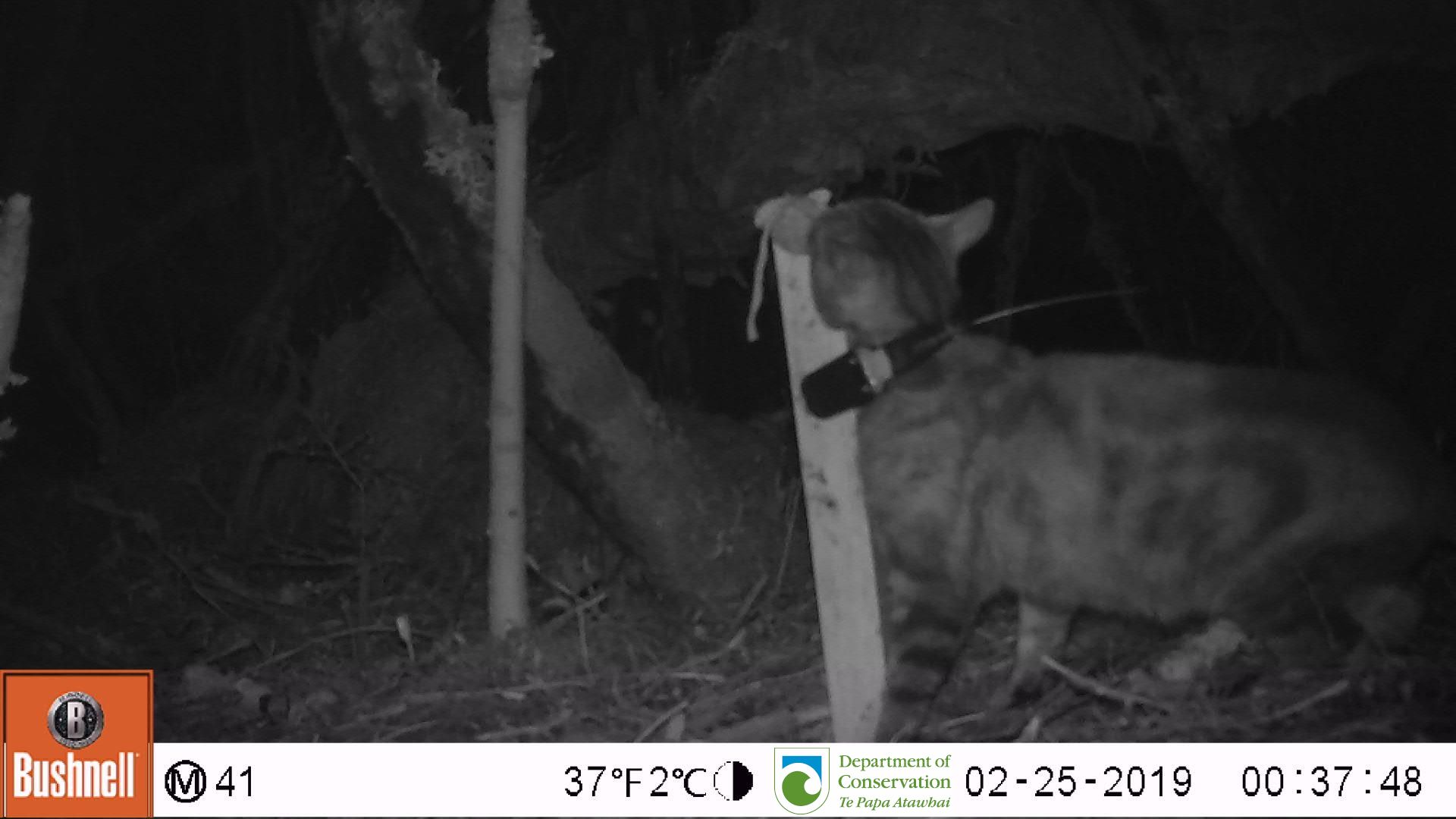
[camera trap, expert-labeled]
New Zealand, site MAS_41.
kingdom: Animalia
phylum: Chordata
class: Mammalia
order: Carnivora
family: Felidae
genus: Felis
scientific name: Felis catus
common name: domestic cat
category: cat